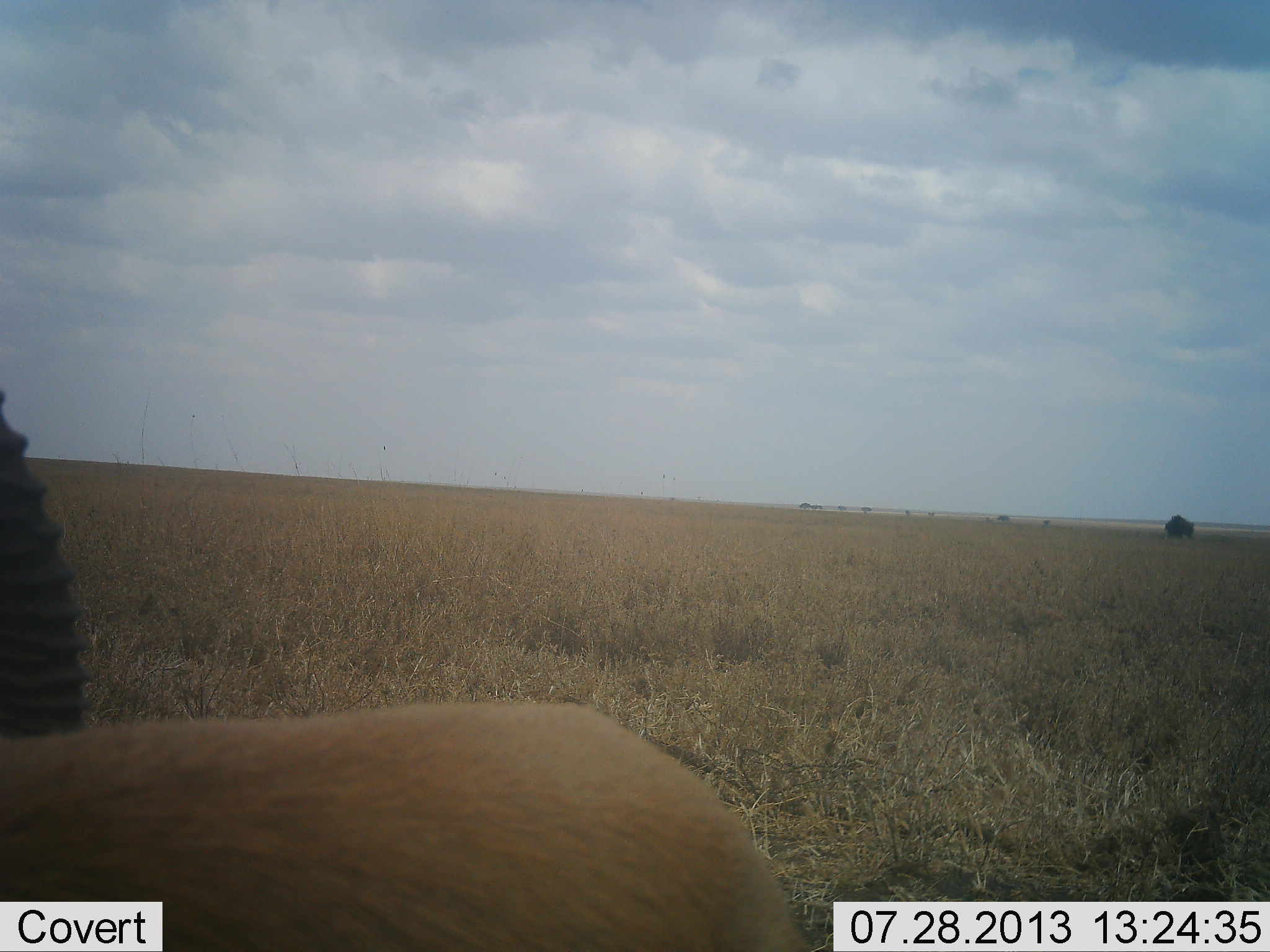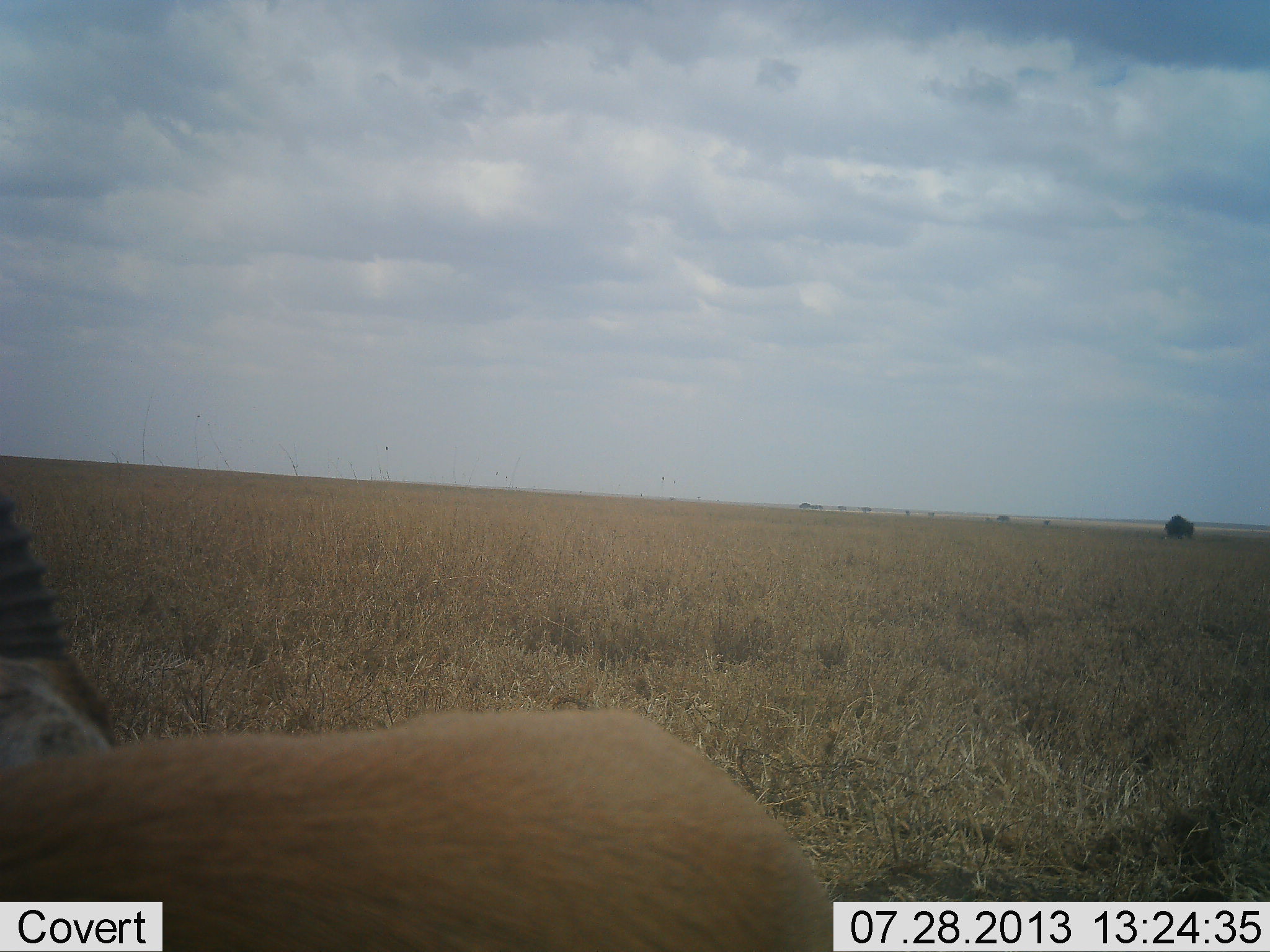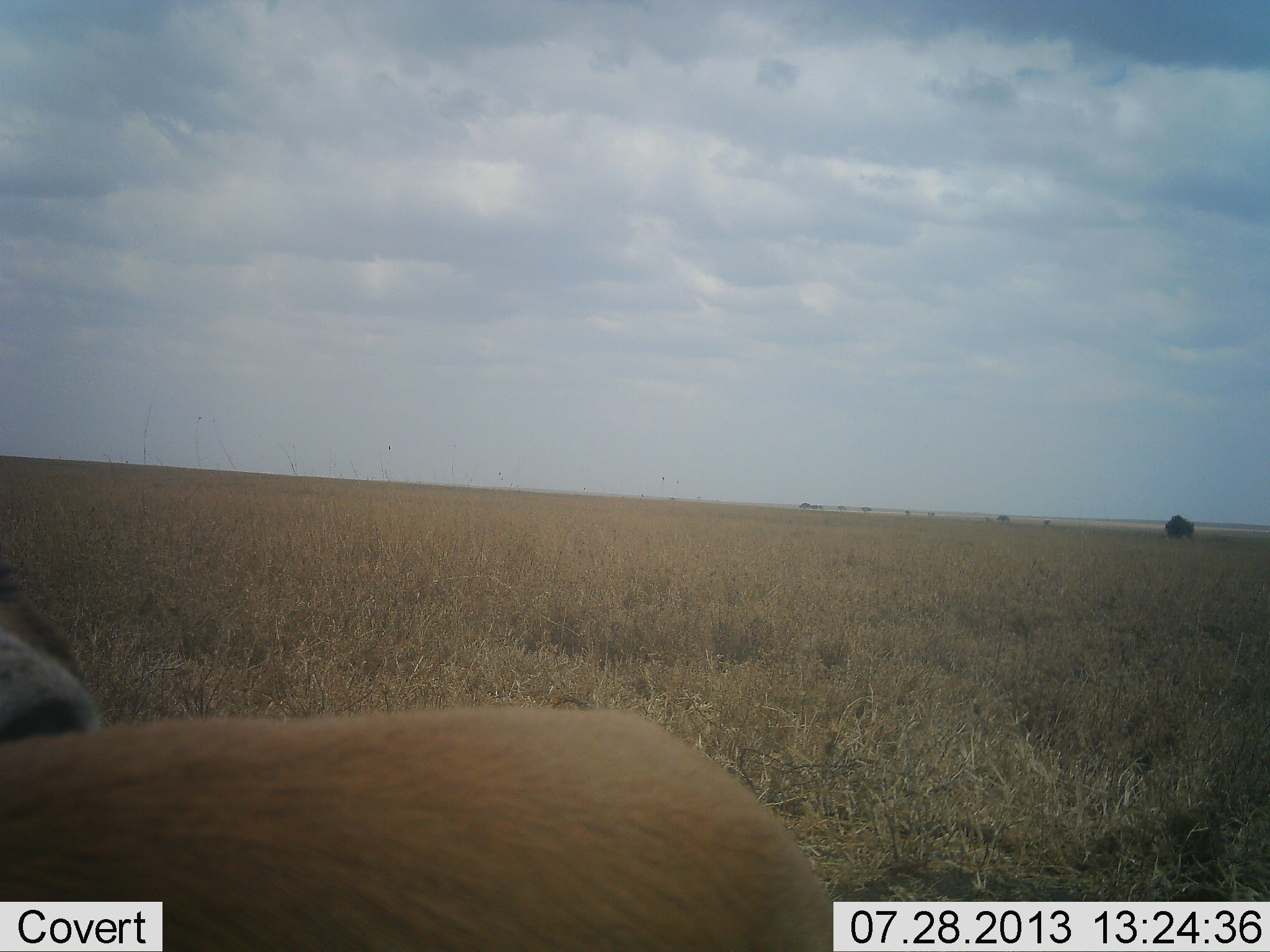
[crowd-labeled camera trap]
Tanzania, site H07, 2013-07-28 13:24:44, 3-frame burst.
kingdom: Animalia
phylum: Chordata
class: Mammalia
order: Artiodactyla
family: Bovidae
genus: Eudorcas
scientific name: Eudorcas thomsonii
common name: thomson's gazelle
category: gazellethomsons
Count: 1.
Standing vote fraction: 93%.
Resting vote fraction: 0%.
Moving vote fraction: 7%.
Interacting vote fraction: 0%.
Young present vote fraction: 0%.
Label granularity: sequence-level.